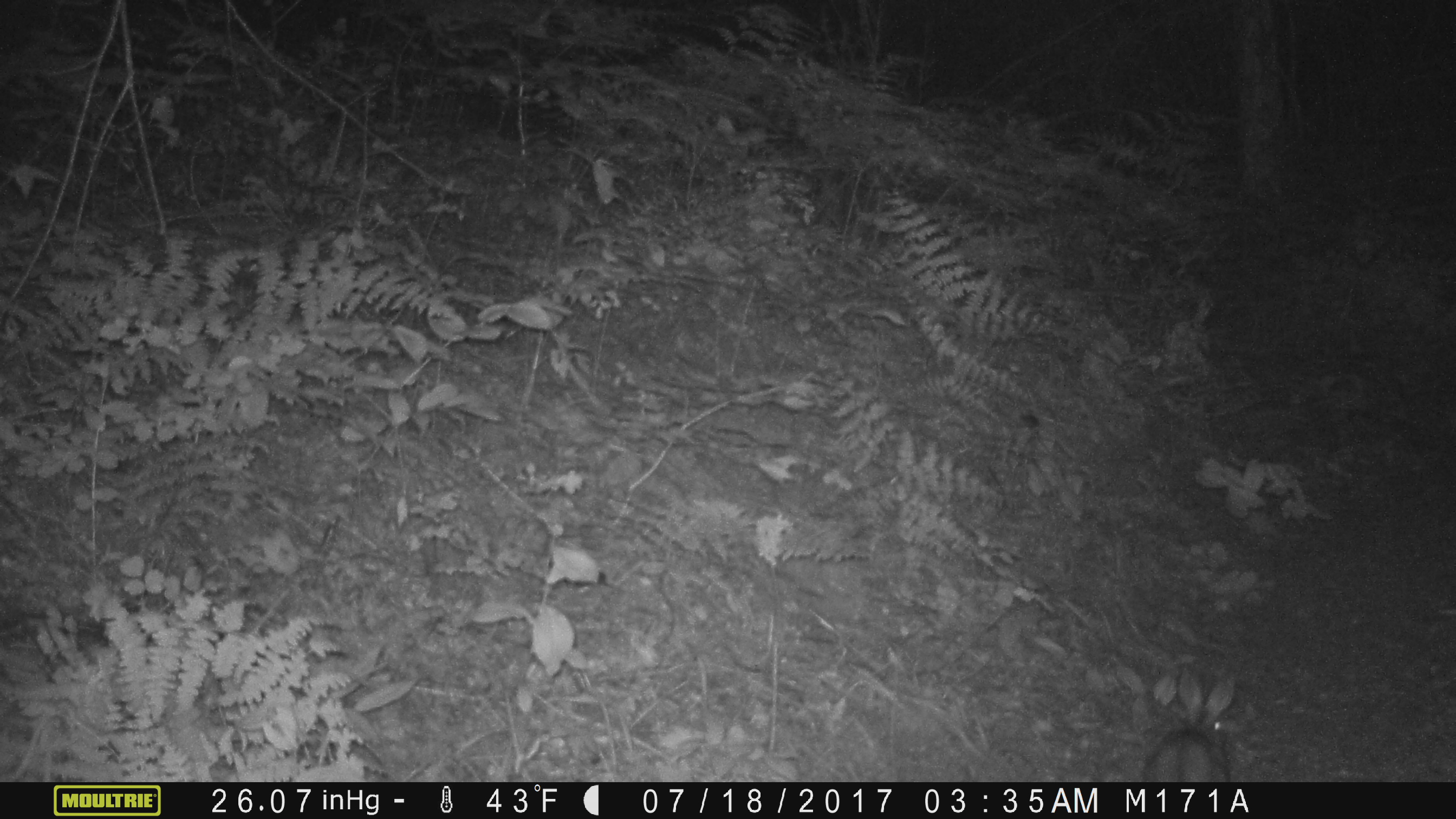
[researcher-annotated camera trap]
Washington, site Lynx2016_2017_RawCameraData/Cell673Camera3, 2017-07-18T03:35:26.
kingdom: Animalia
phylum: Chordata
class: Mammalia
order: Lagomorpha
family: Leporidae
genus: Lepus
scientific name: Lepus americanus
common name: snowshoe hare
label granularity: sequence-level